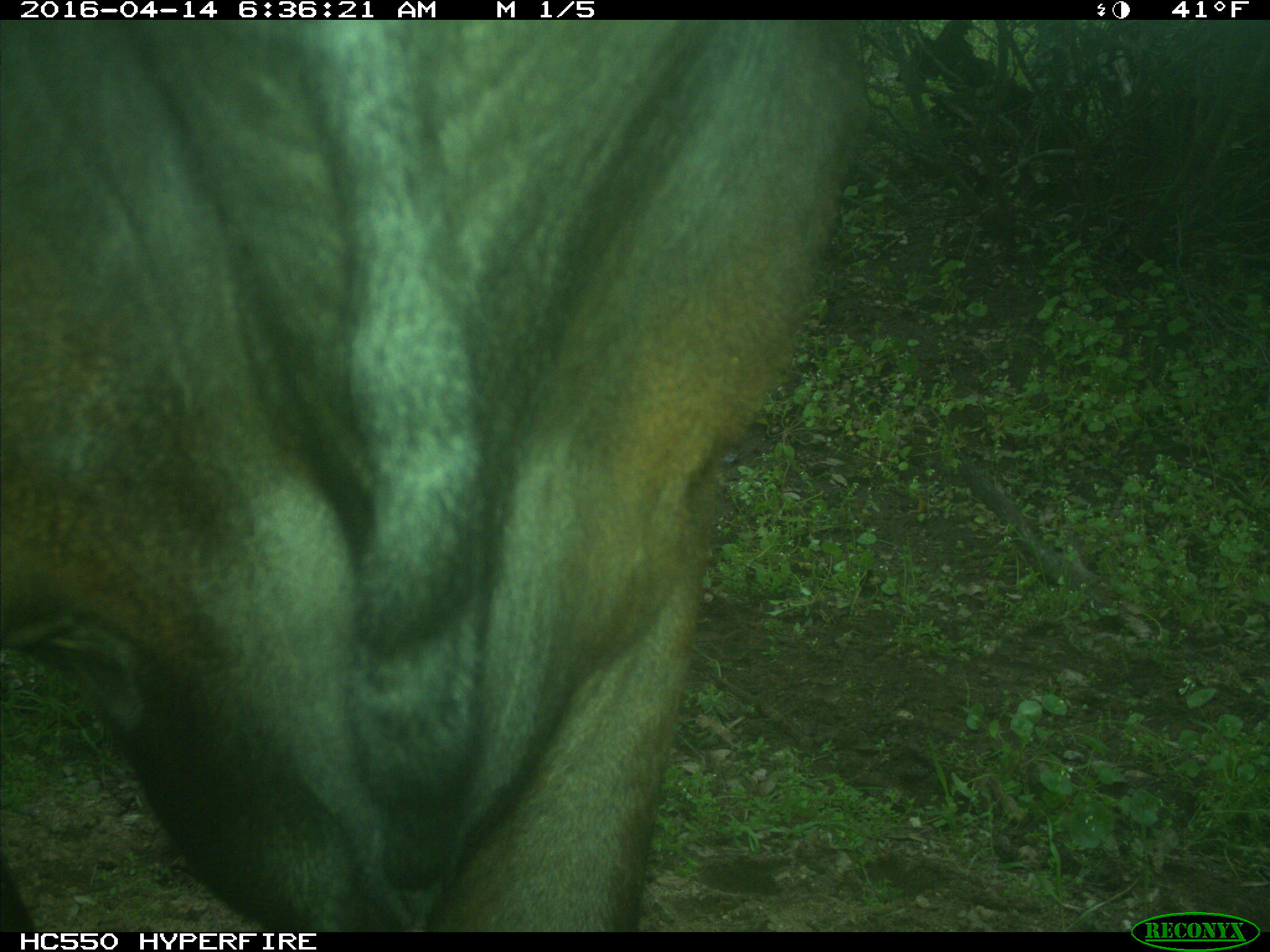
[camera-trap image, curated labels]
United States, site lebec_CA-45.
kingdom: Animalia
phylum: Chordata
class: Mammalia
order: Artiodactyla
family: Bovidae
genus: Bos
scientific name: Bos taurus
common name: domestic cow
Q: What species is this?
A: Bos taurus (domestic cow).